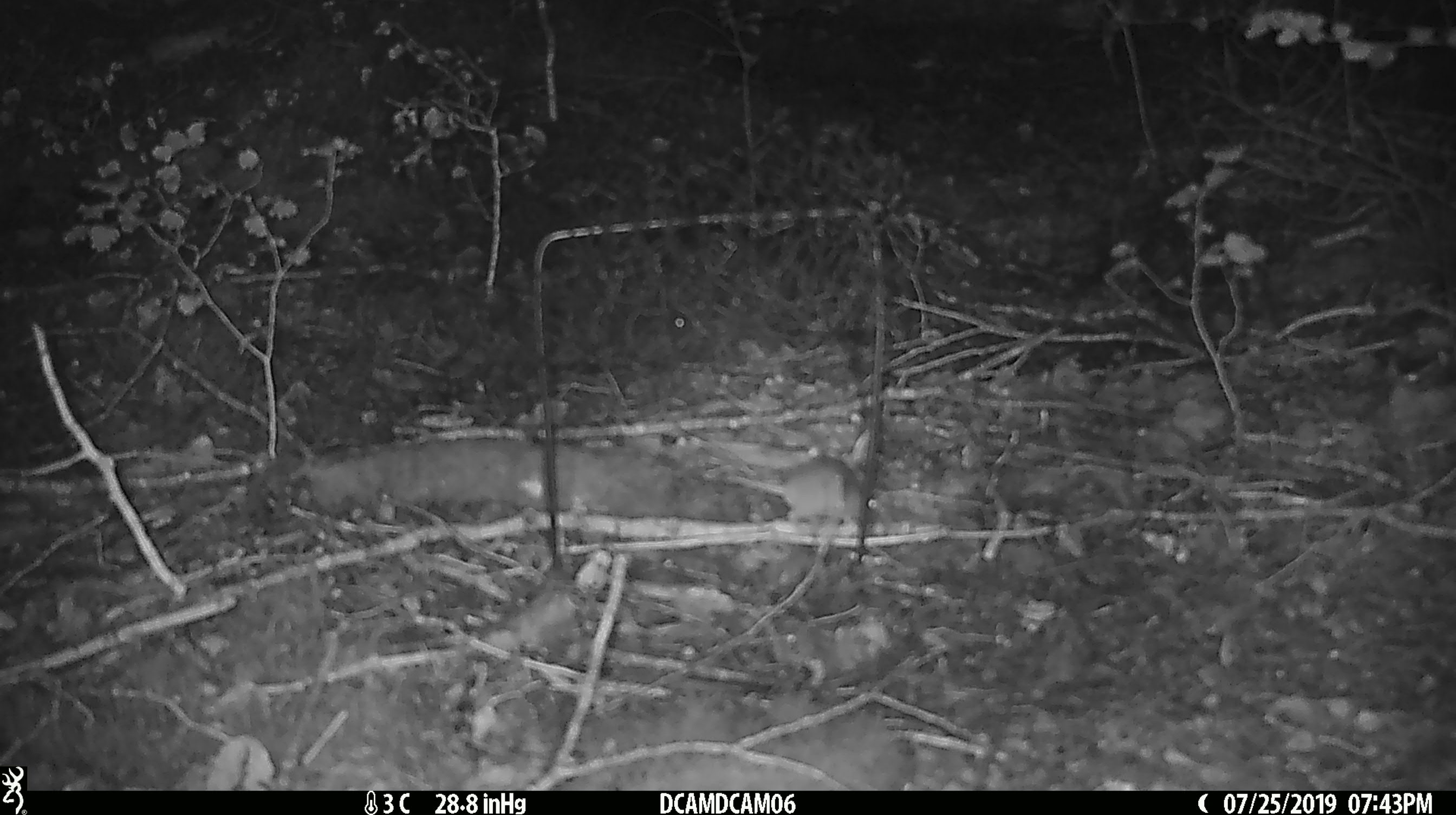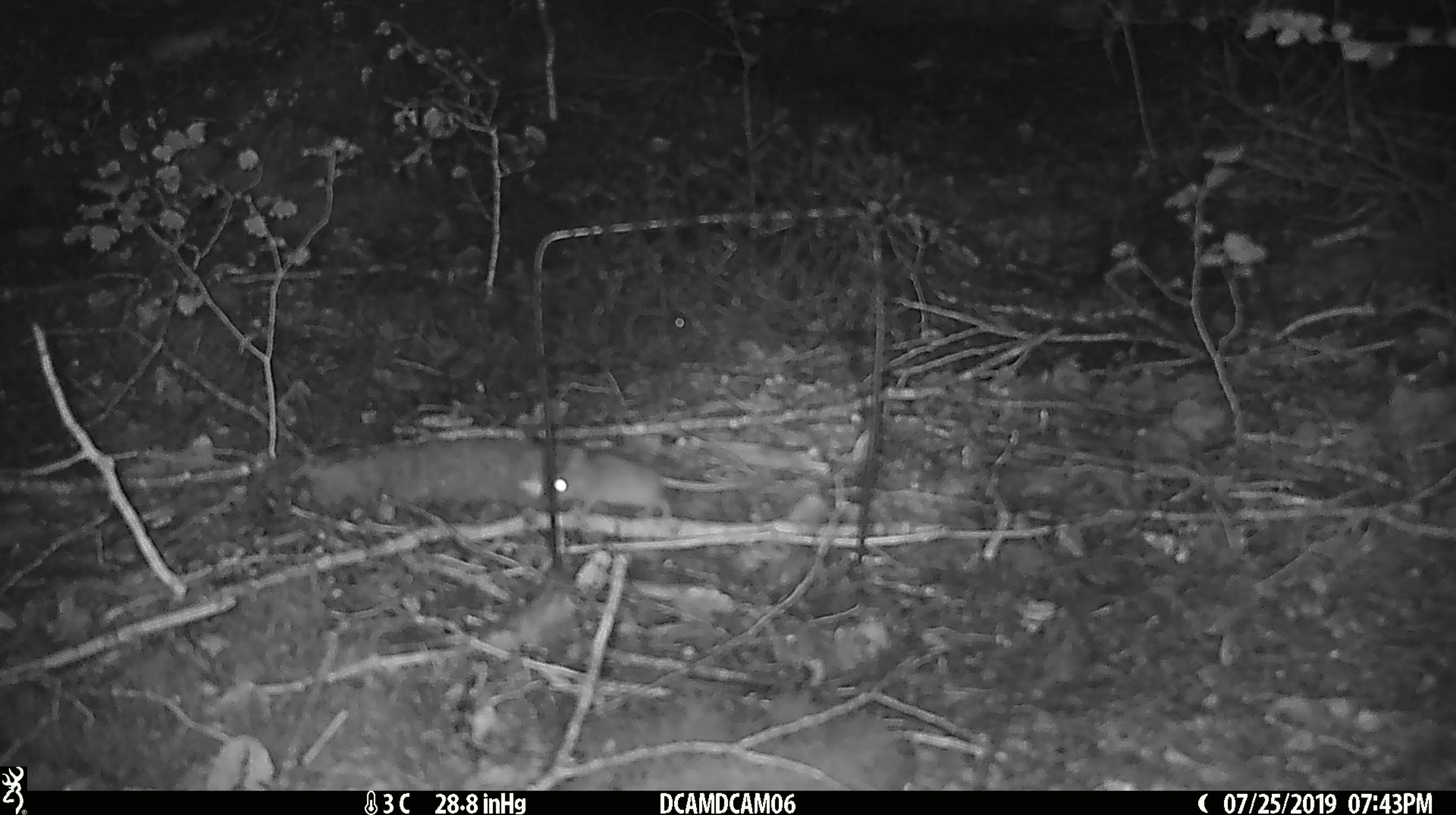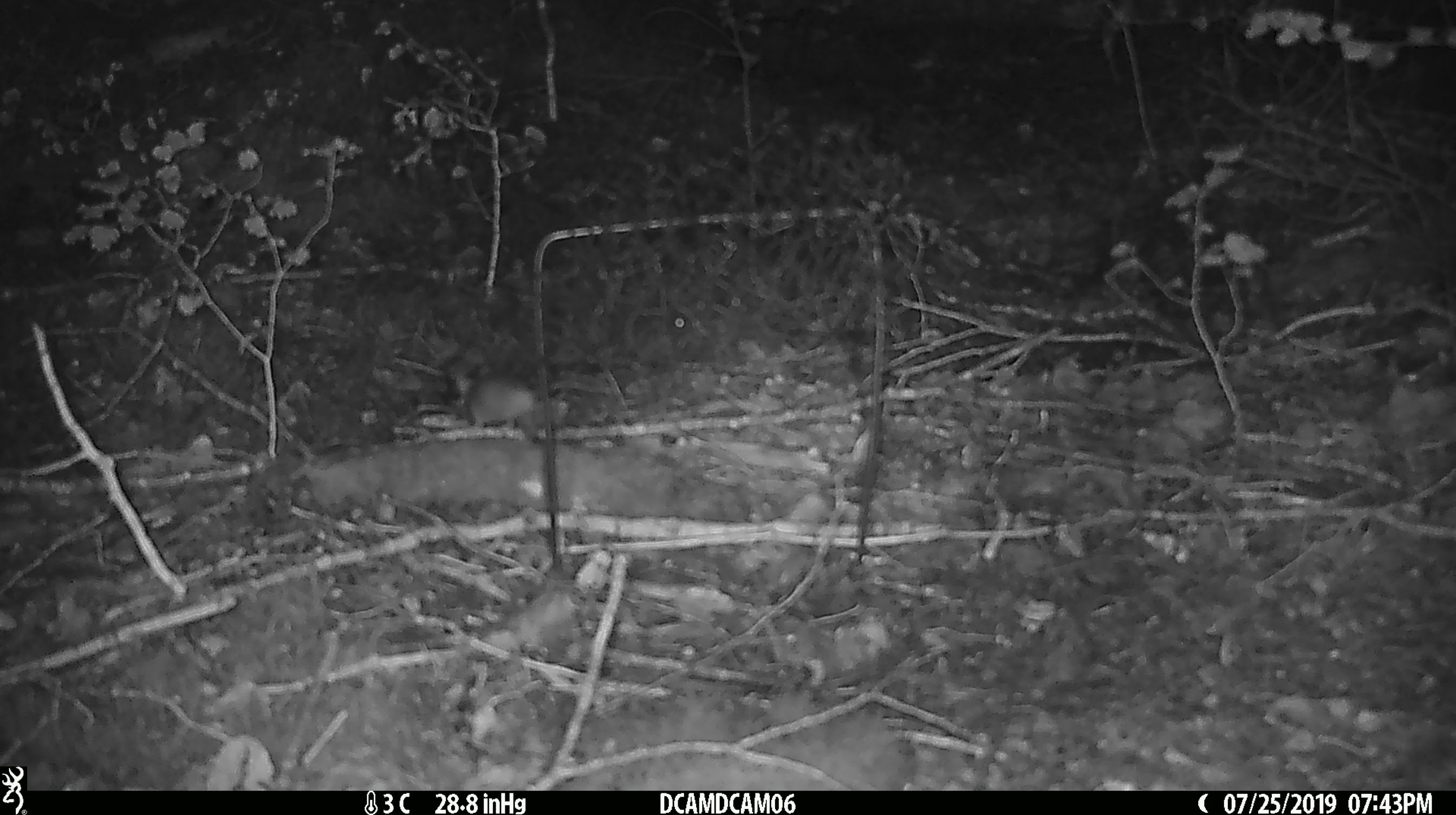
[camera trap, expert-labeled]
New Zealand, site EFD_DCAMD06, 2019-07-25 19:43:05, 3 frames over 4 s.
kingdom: Animalia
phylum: Chordata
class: Mammalia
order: Rodentia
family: Muridae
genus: Mus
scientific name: Mus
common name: mouse